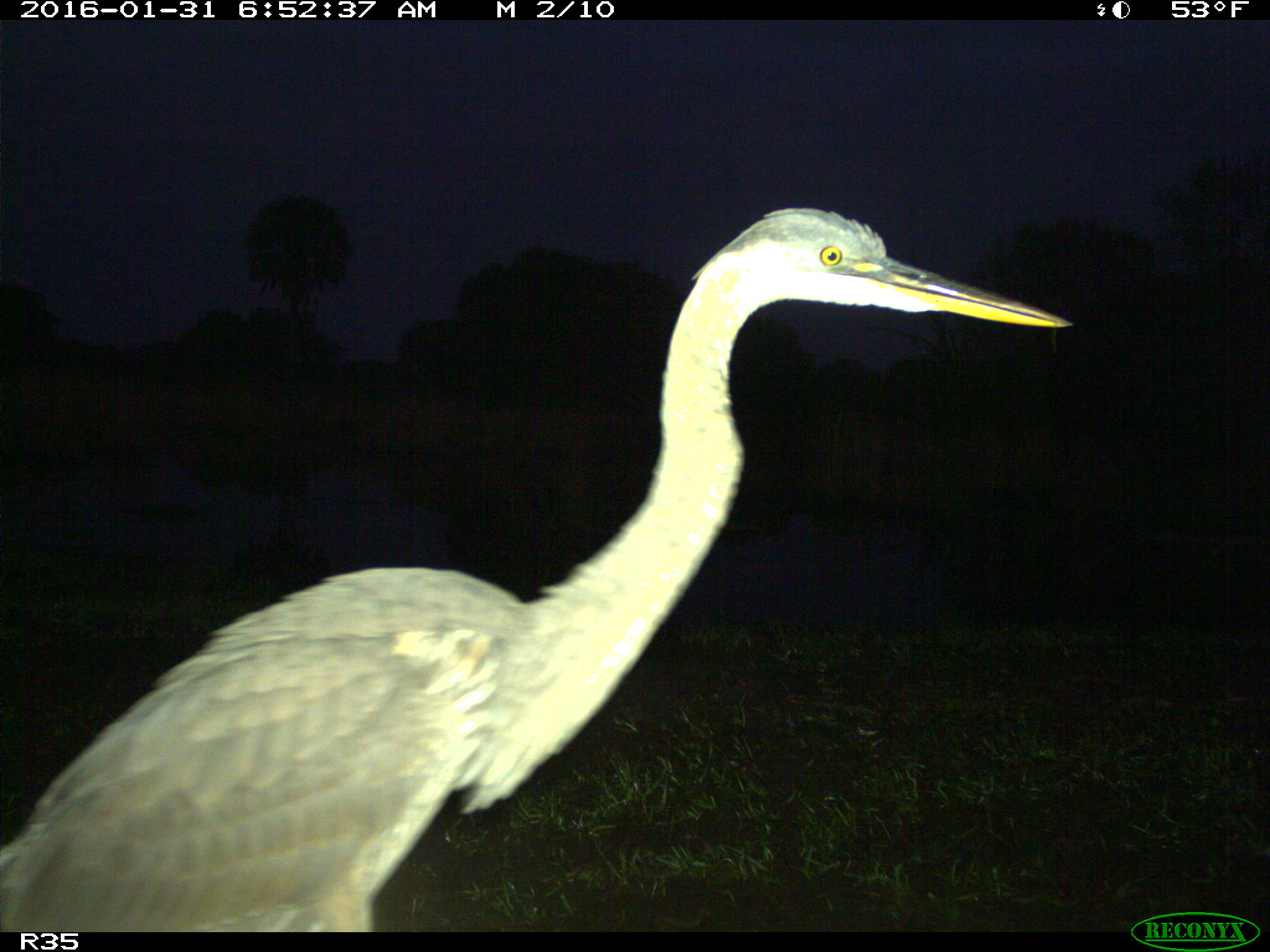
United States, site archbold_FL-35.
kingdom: Animalia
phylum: Chordata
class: Aves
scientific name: Aves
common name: birds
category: unidentified bird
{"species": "unidentified bird (birds) (Aves)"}